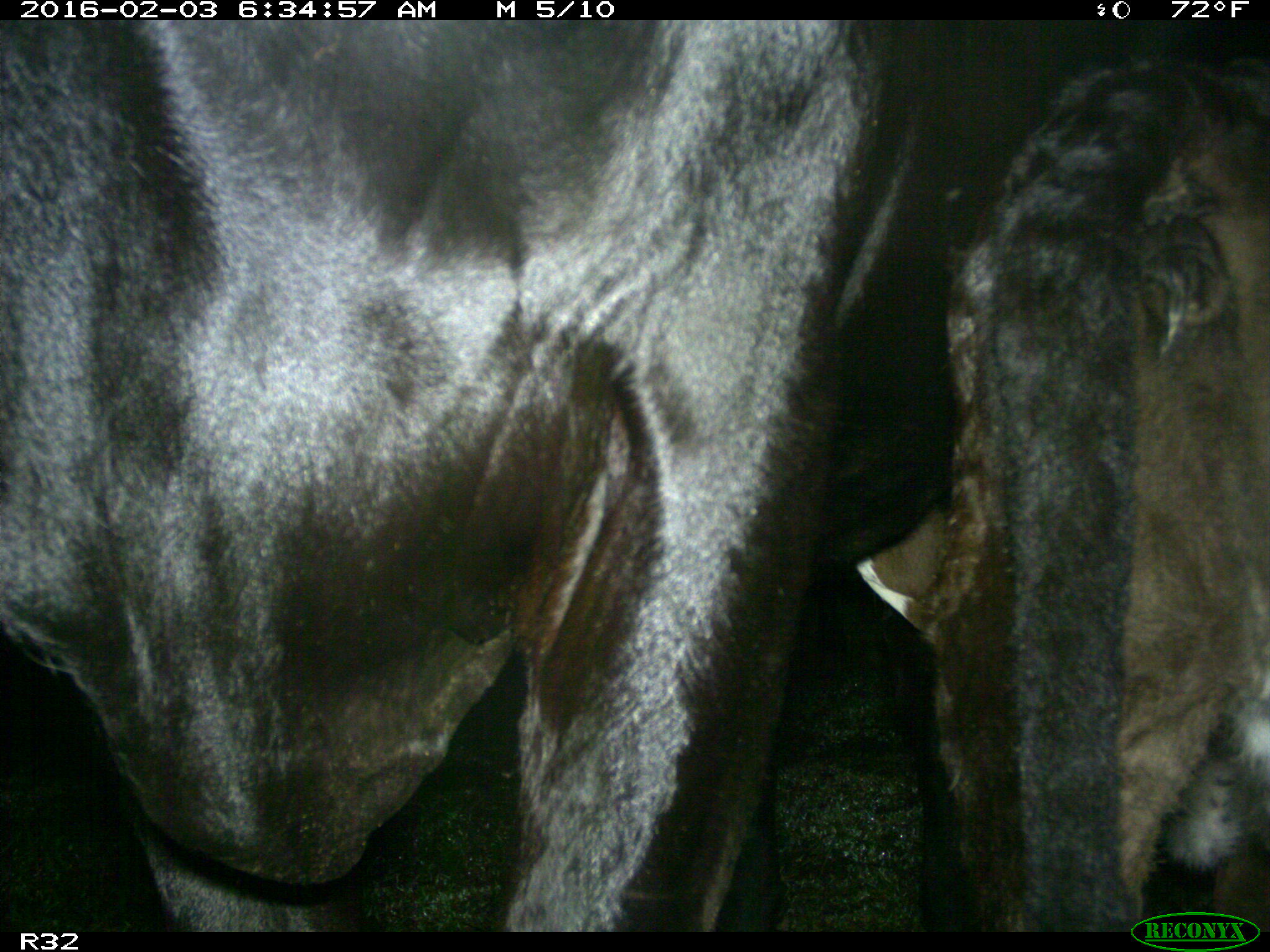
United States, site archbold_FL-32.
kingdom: Animalia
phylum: Chordata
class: Mammalia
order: Artiodactyla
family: Bovidae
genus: Bos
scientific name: Bos taurus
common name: domestic cow